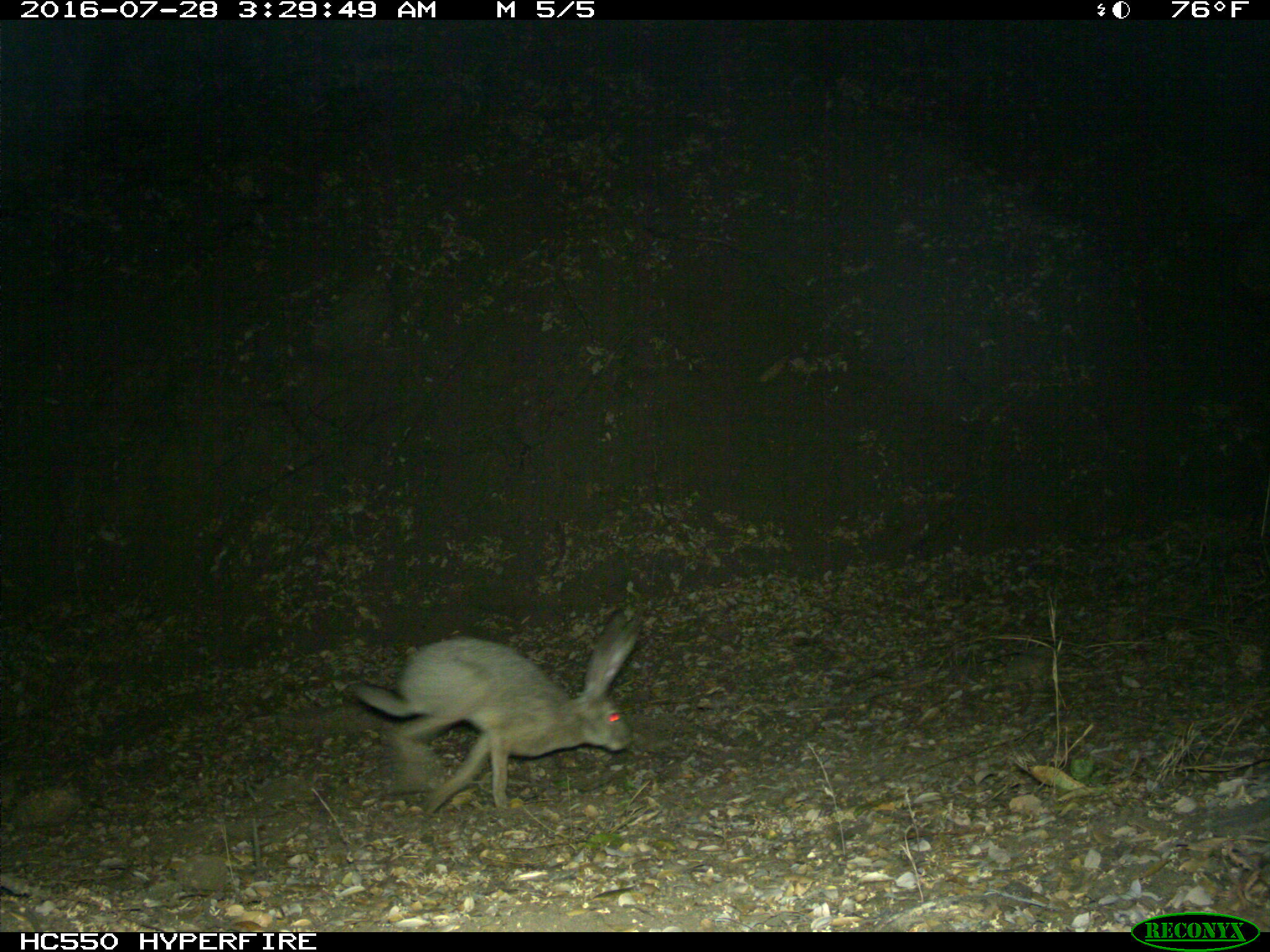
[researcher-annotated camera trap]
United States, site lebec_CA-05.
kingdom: Animalia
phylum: Chordata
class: Mammalia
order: Lagomorpha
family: Leporidae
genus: Lepus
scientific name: Lepus californicus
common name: black-tailed jackrabbit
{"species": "Lepus californicus (black-tailed jackrabbit)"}